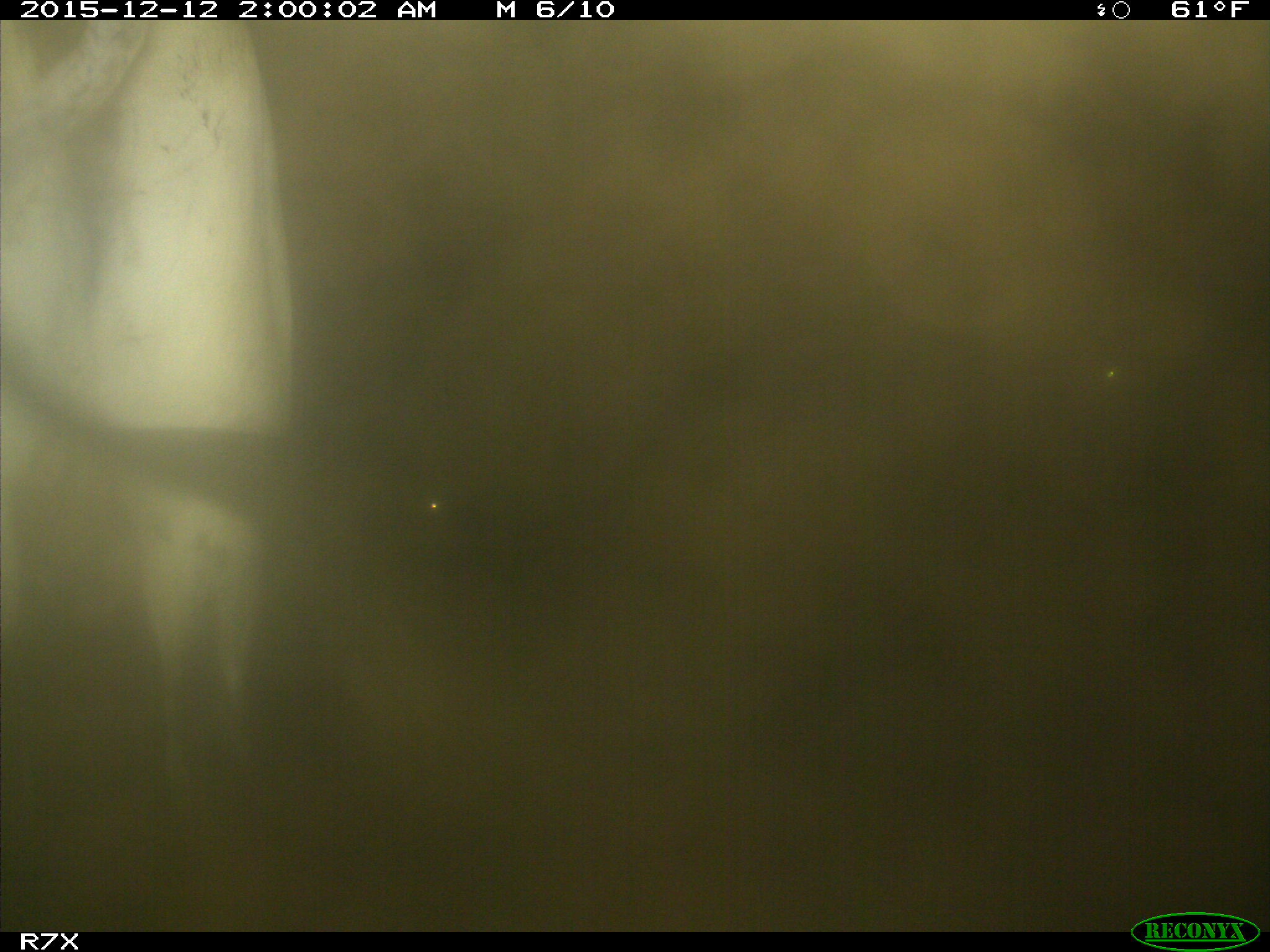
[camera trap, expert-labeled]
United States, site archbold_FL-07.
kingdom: Animalia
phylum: Chordata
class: Mammalia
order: Artiodactyla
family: Bovidae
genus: Bos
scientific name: Bos taurus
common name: domestic cow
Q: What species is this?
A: Bos taurus (domestic cow).